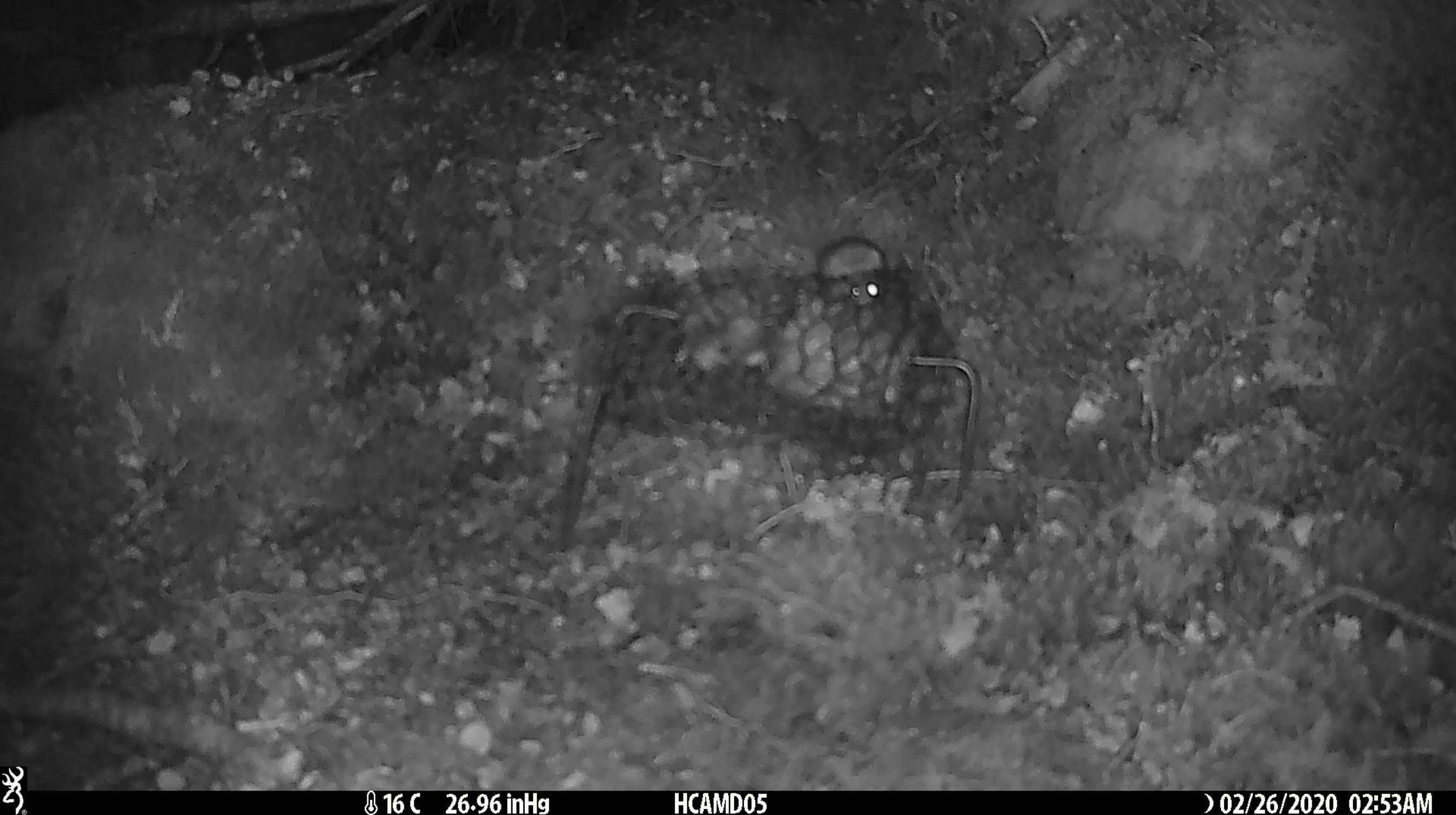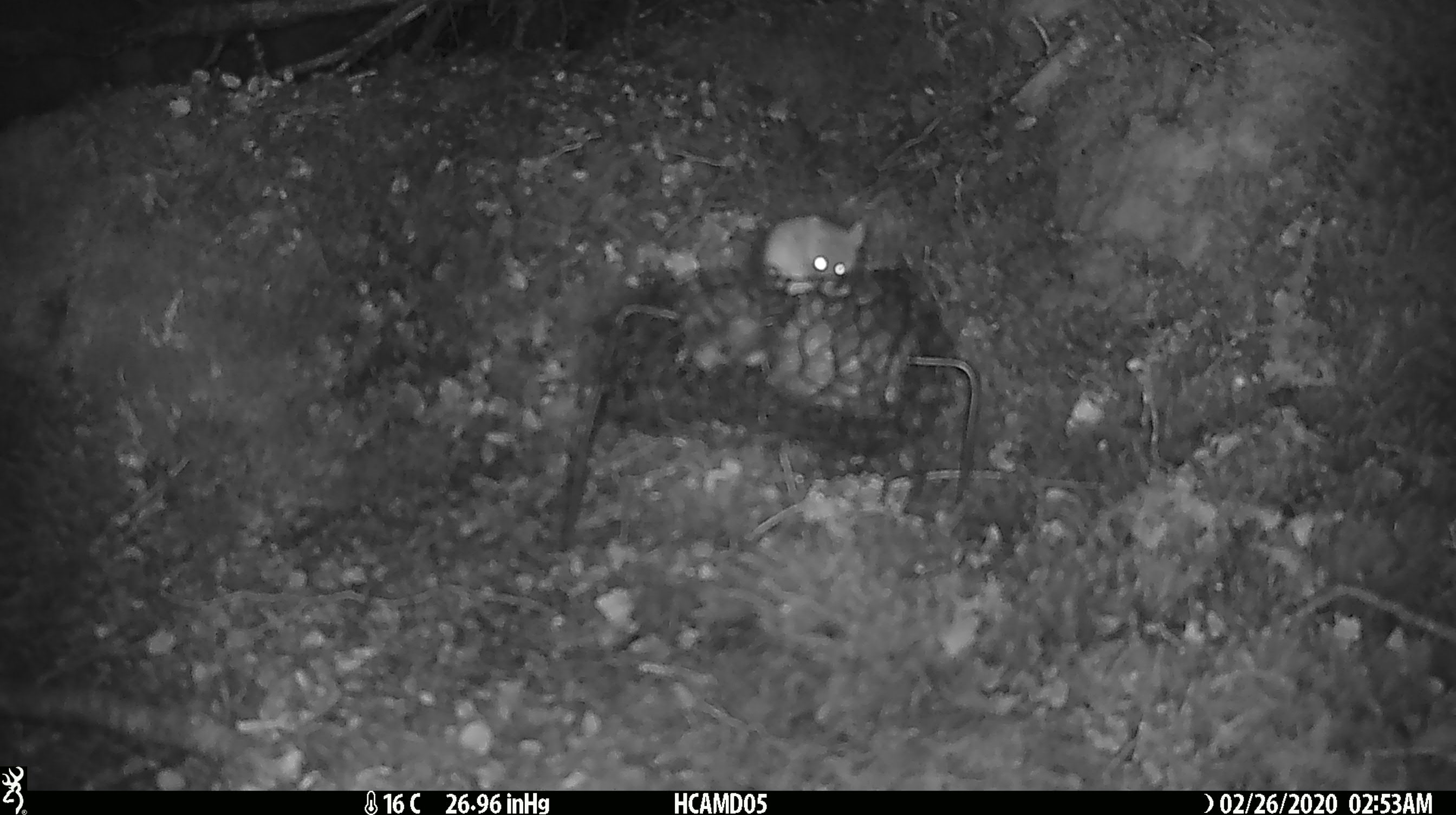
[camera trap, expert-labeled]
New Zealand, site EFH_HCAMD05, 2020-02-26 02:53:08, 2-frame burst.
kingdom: Animalia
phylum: Chordata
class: Mammalia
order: Rodentia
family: Muridae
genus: Mus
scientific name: Mus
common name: mouse